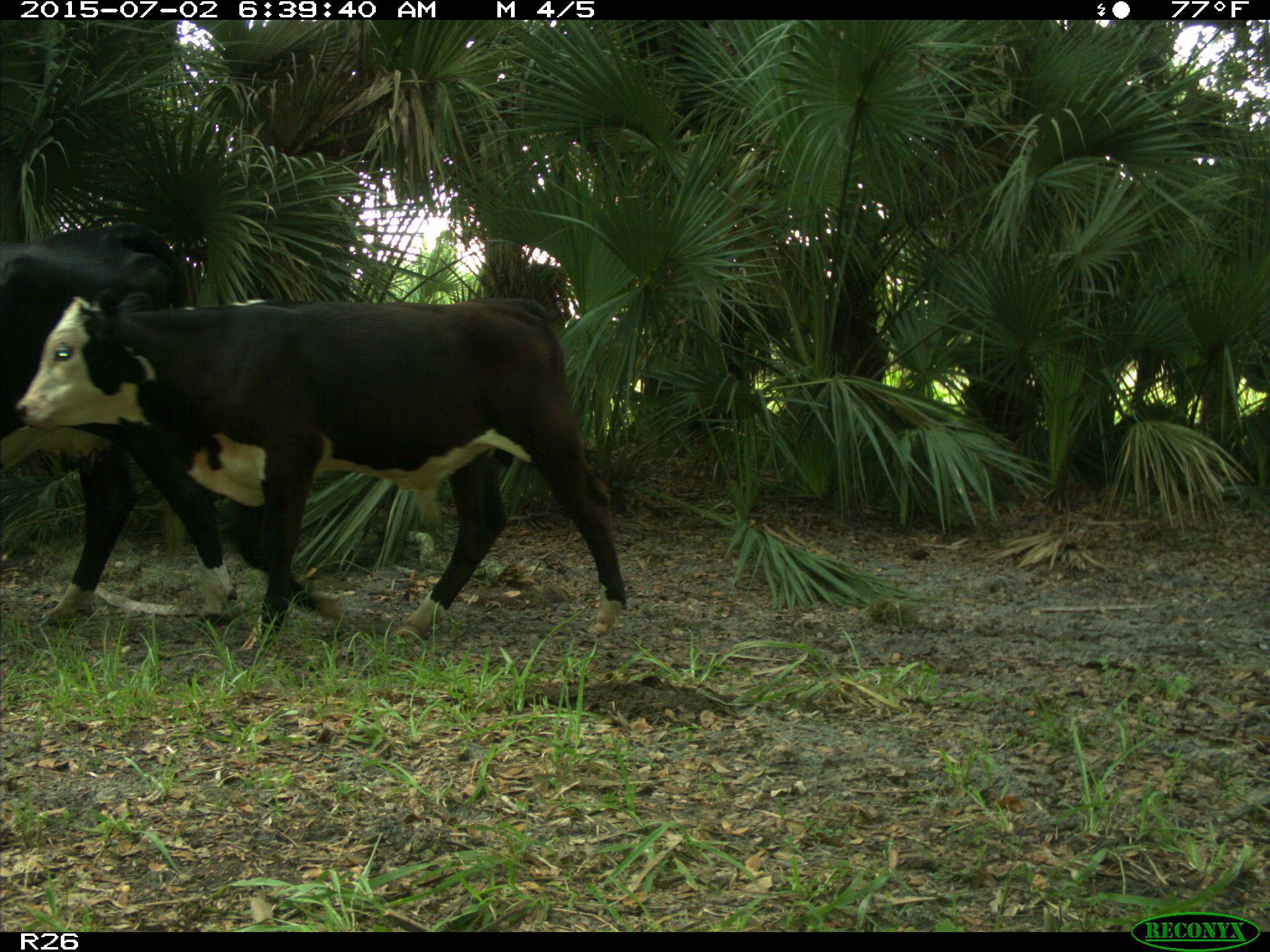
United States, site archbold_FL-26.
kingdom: Animalia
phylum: Chordata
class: Mammalia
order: Artiodactyla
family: Bovidae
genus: Bos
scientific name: Bos taurus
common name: domestic cow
Bos taurus (domestic cow).